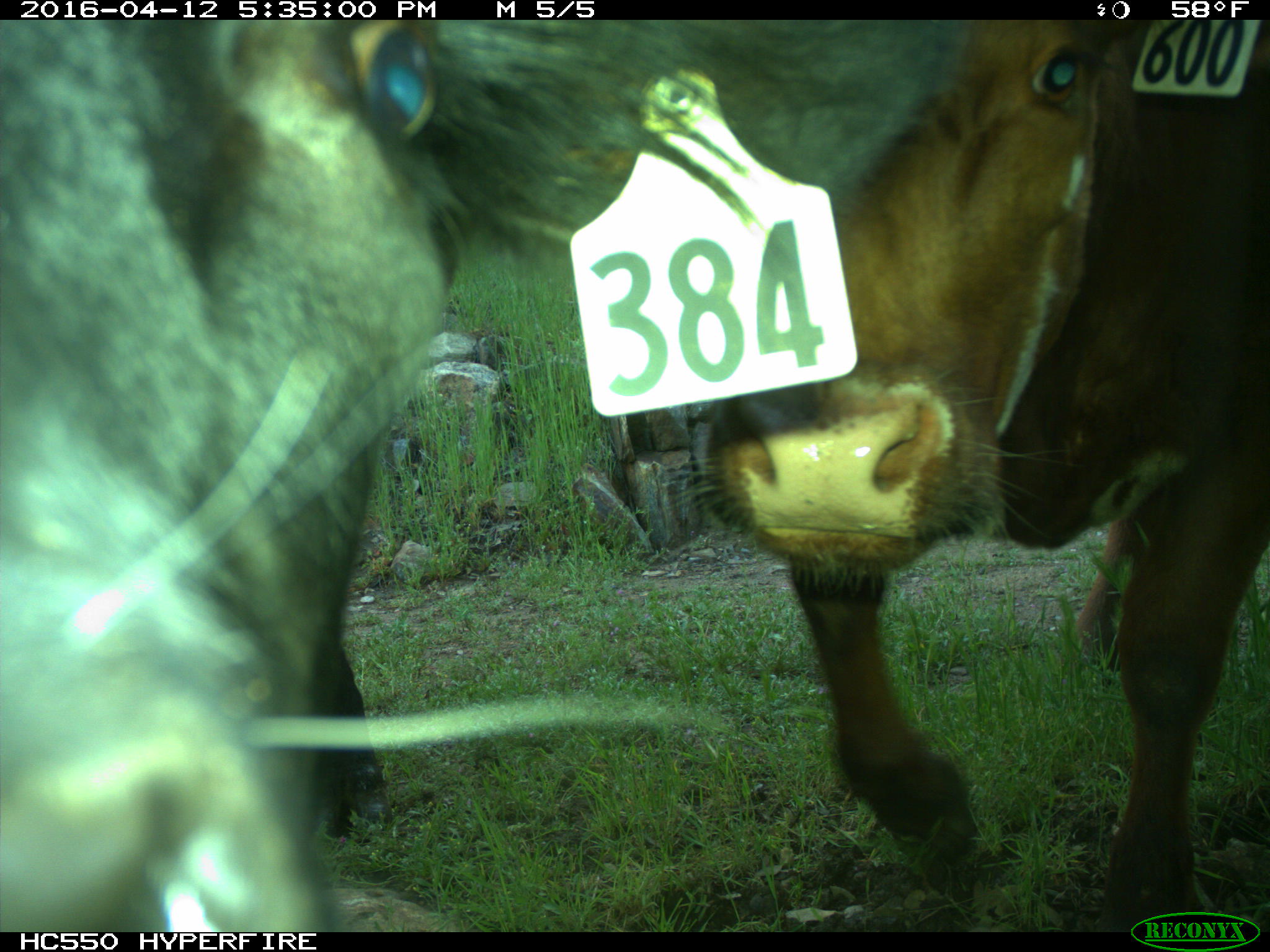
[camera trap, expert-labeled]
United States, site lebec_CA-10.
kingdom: Animalia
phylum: Chordata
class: Mammalia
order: Artiodactyla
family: Bovidae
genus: Bos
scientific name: Bos taurus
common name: domestic cow